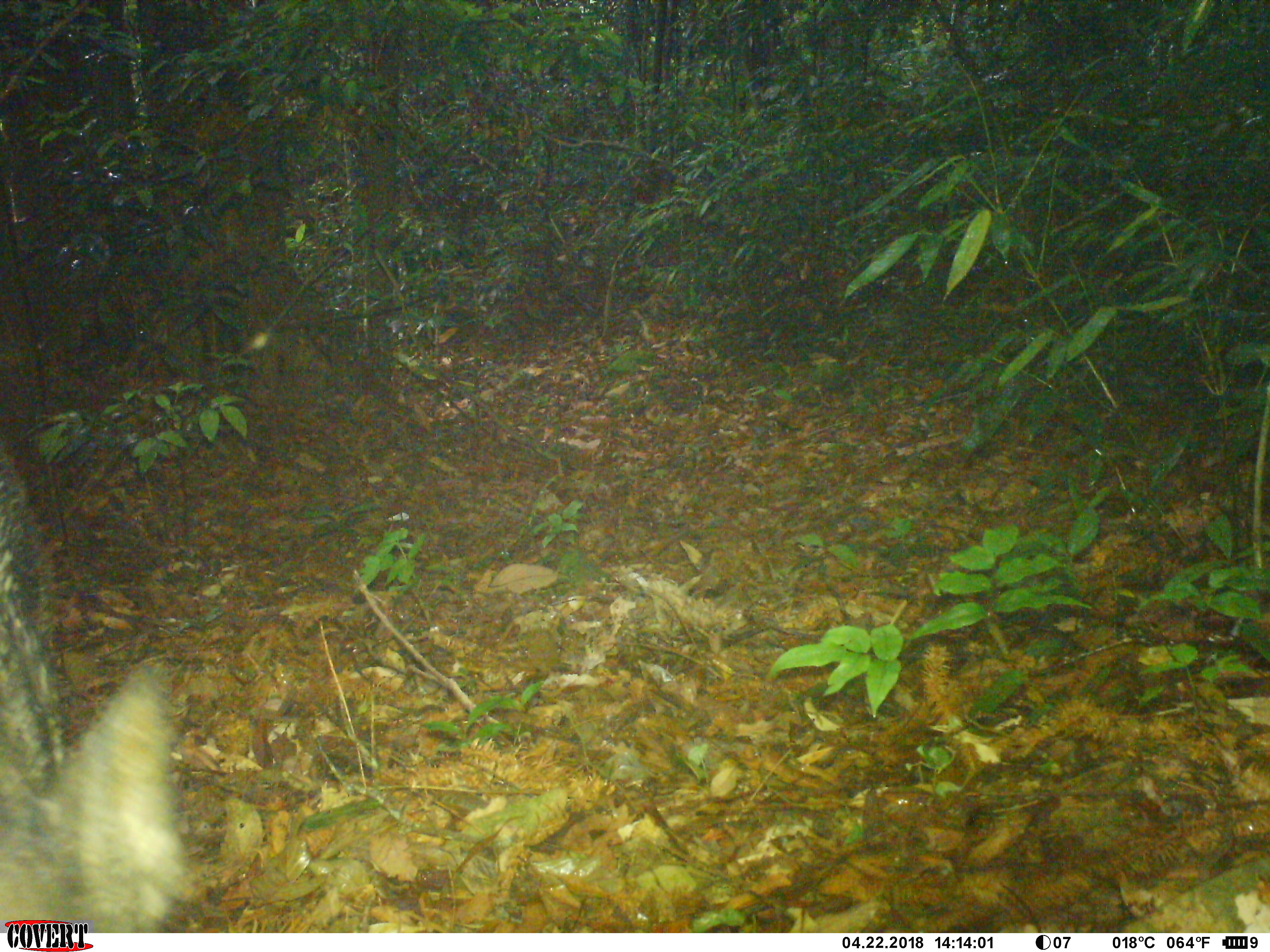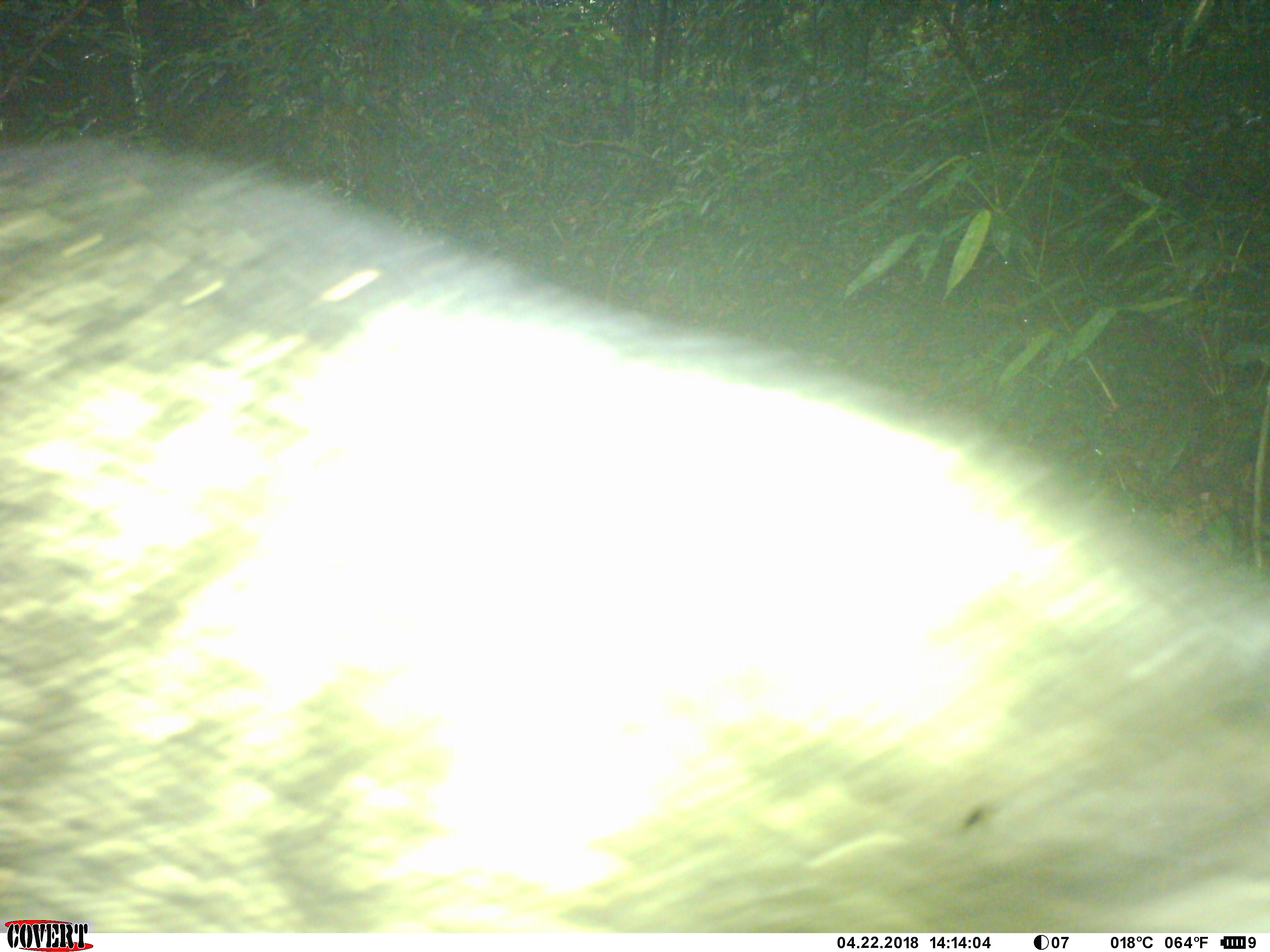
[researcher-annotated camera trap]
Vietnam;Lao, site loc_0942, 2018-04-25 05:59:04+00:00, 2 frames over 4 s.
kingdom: Animalia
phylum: Chordata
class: Mammalia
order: Artiodactyla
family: Suidae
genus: Sus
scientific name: Sus scrofa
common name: eurasian wild pig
Eurasian wild pig (Sus scrofa). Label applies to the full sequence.